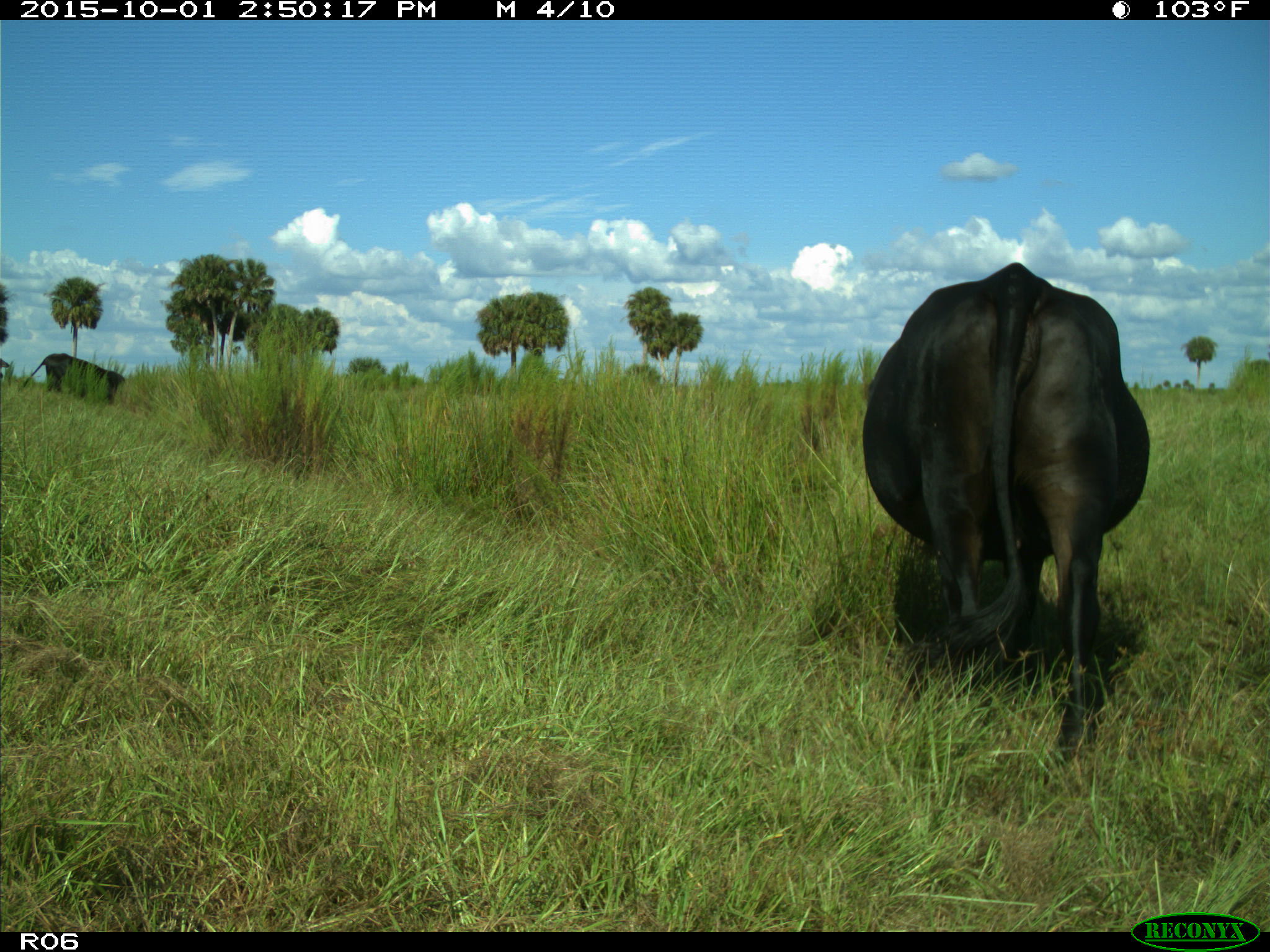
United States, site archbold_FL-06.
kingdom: Animalia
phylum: Chordata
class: Mammalia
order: Artiodactyla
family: Bovidae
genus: Bos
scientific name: Bos taurus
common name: domestic cow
Bos taurus (domestic cow).